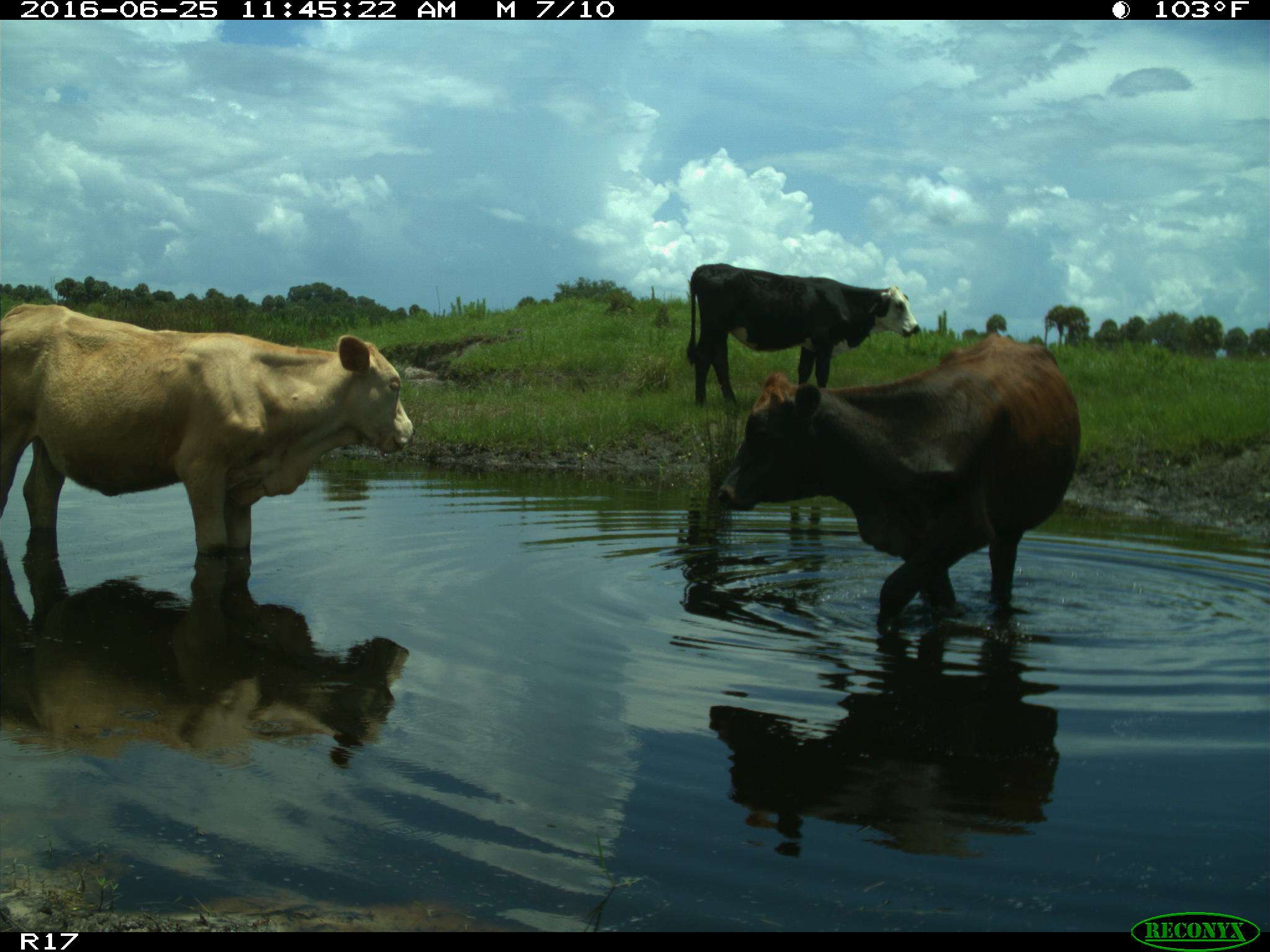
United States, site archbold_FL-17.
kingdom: Animalia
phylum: Chordata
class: Mammalia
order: Artiodactyla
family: Bovidae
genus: Bos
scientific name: Bos taurus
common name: domestic cow